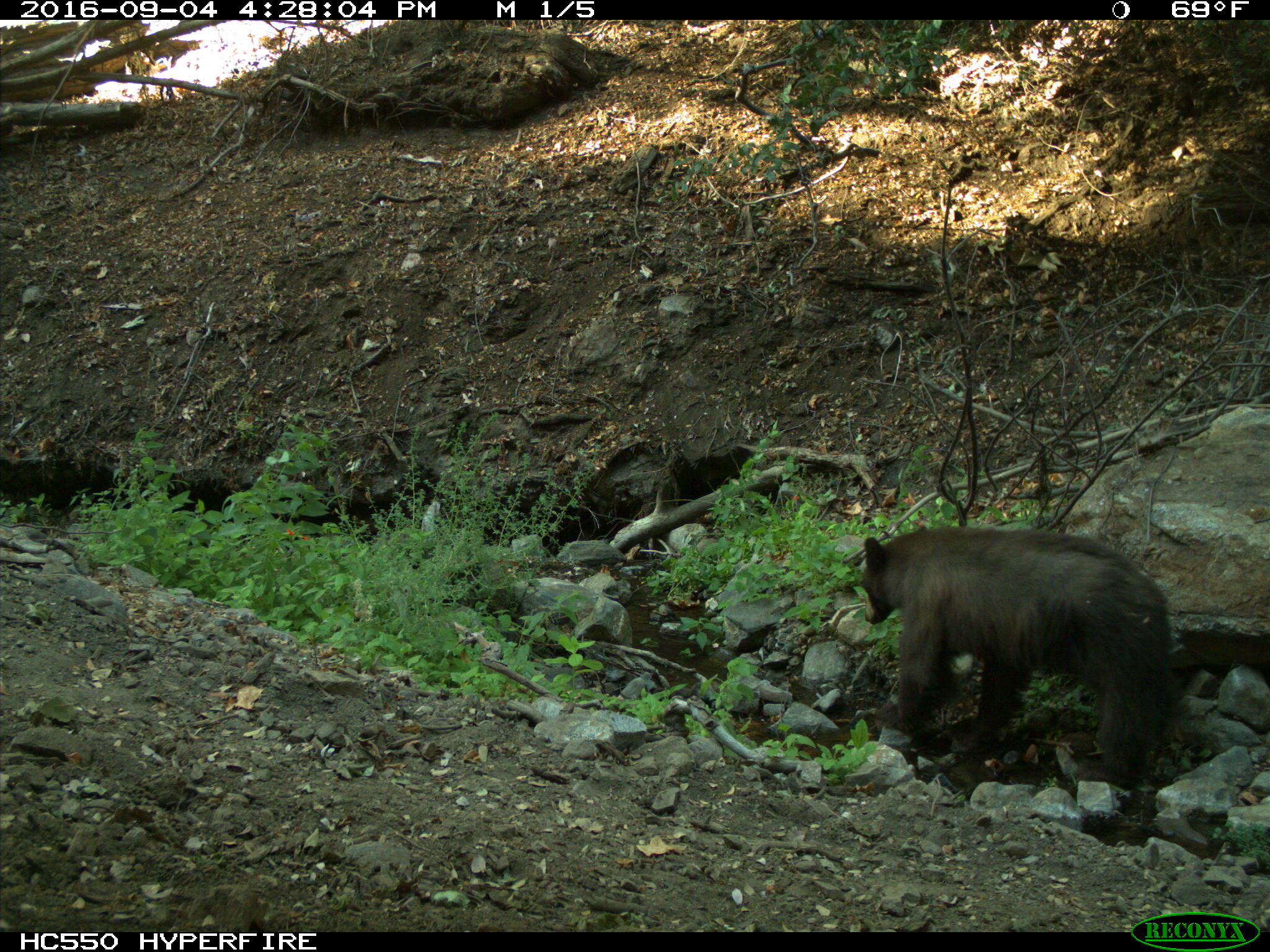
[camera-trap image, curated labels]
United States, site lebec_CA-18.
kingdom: Animalia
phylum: Chordata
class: Mammalia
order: Carnivora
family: Ursidae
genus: Ursus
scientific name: Ursus americanus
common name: american black bear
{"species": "Ursus americanus (american black bear)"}